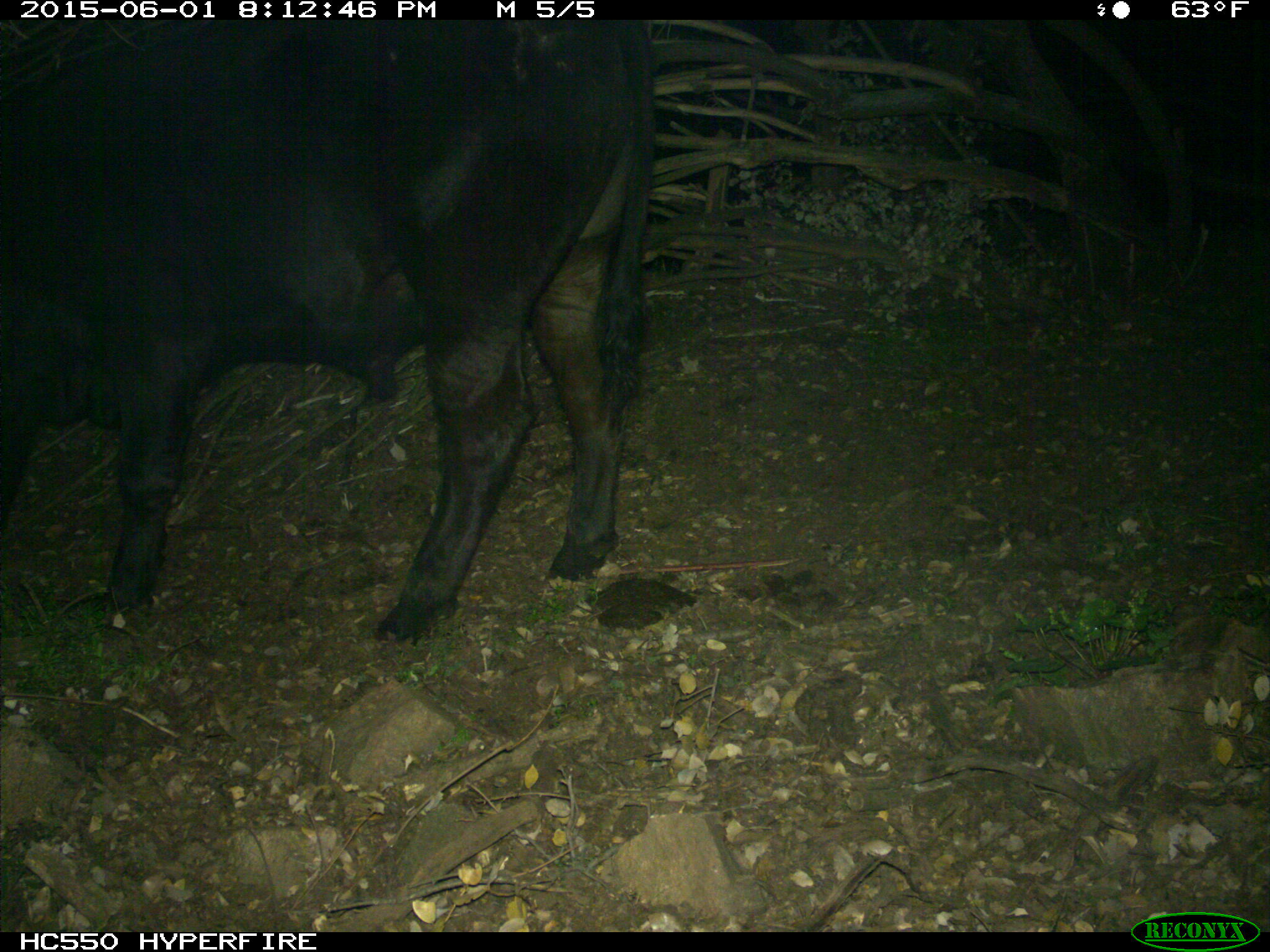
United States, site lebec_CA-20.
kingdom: Animalia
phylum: Chordata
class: Mammalia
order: Artiodactyla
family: Bovidae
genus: Bos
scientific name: Bos taurus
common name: domestic cow